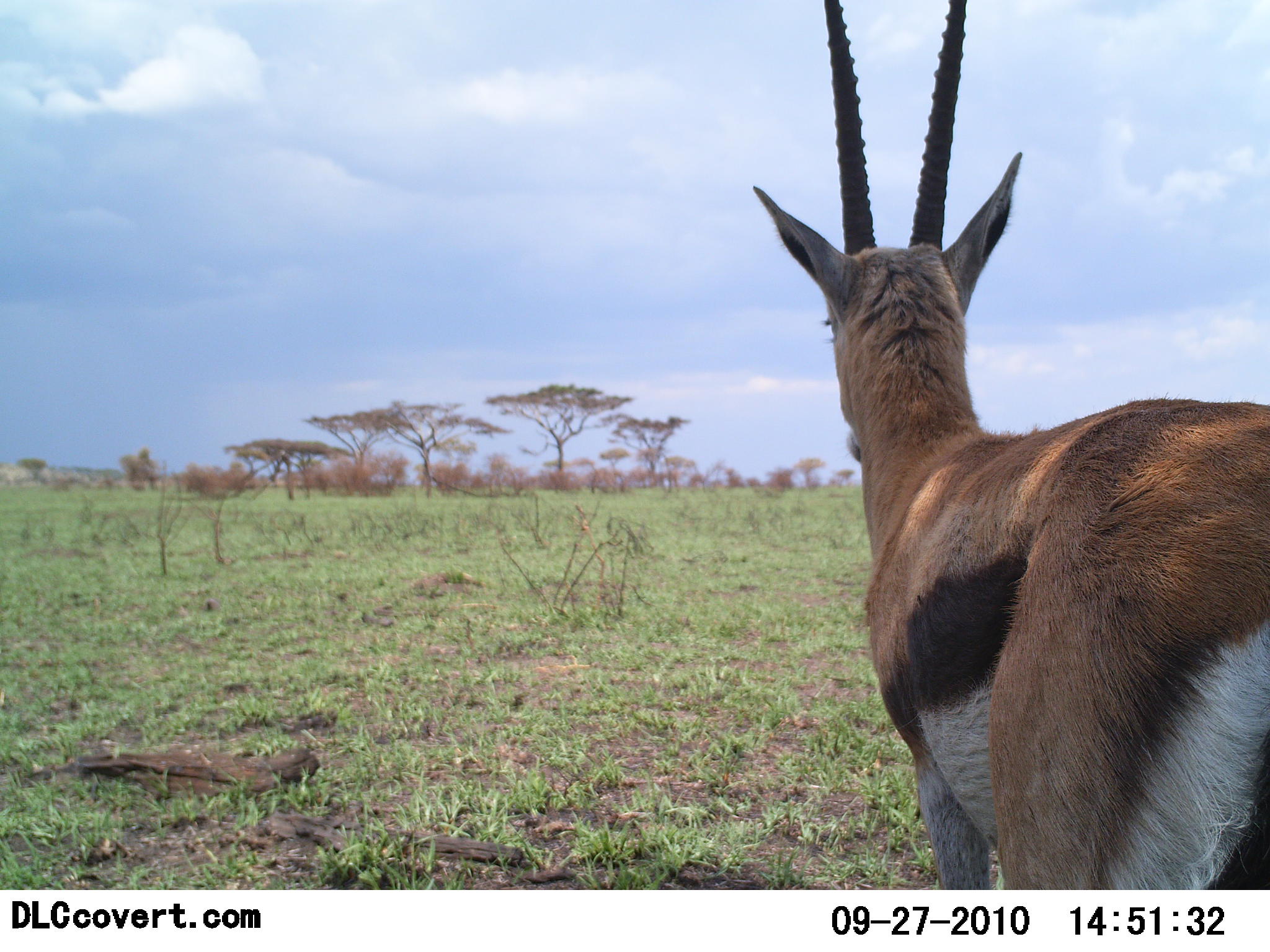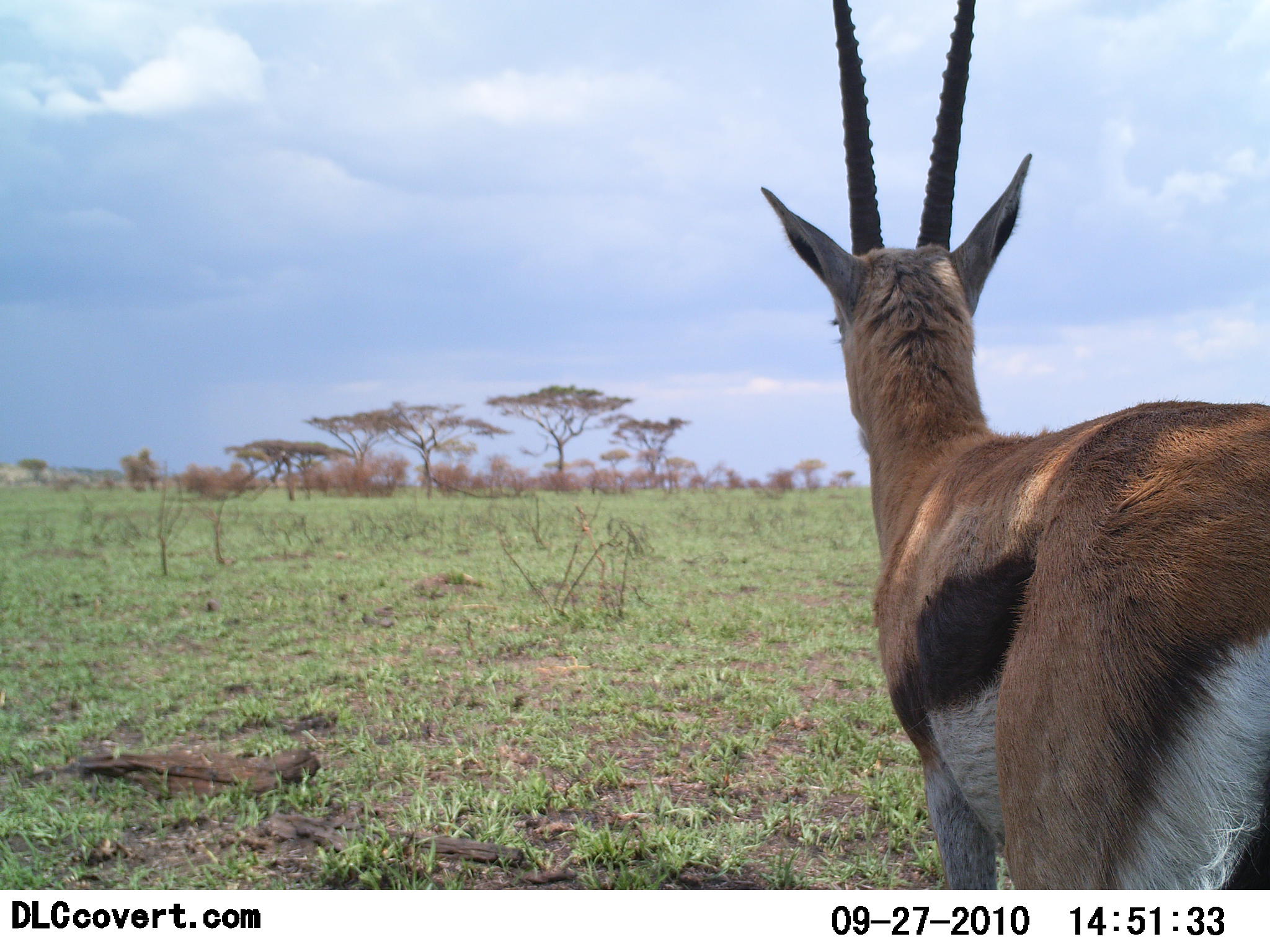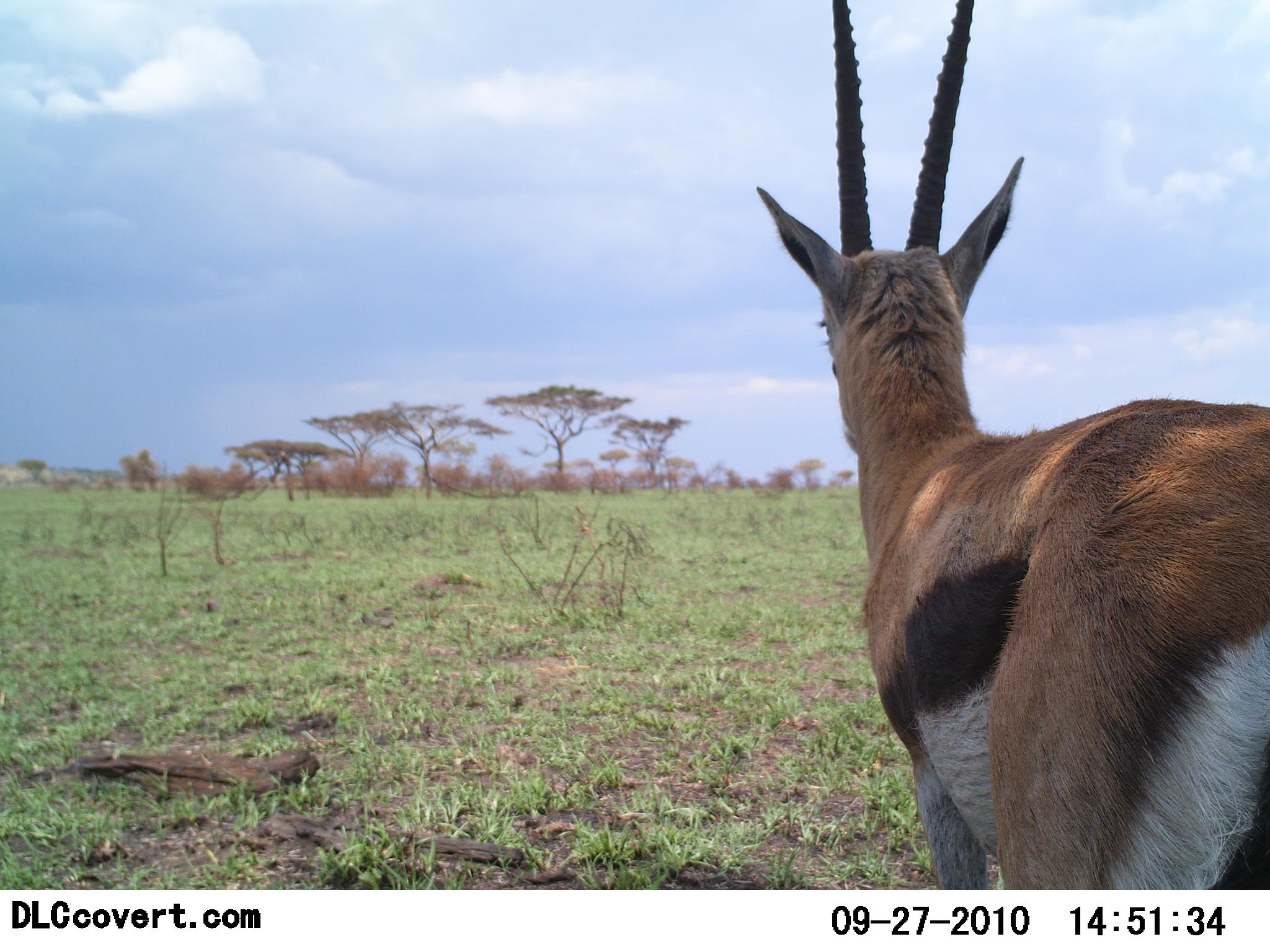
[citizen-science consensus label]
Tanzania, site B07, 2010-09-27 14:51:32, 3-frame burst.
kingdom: Animalia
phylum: Chordata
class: Mammalia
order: Artiodactyla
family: Bovidae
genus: Eudorcas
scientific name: Eudorcas thomsonii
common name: thomson's gazelle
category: gazellethomsons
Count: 1.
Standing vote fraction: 100%.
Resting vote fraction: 0%.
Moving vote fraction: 0%.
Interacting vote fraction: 0%.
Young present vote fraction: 0%.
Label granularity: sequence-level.